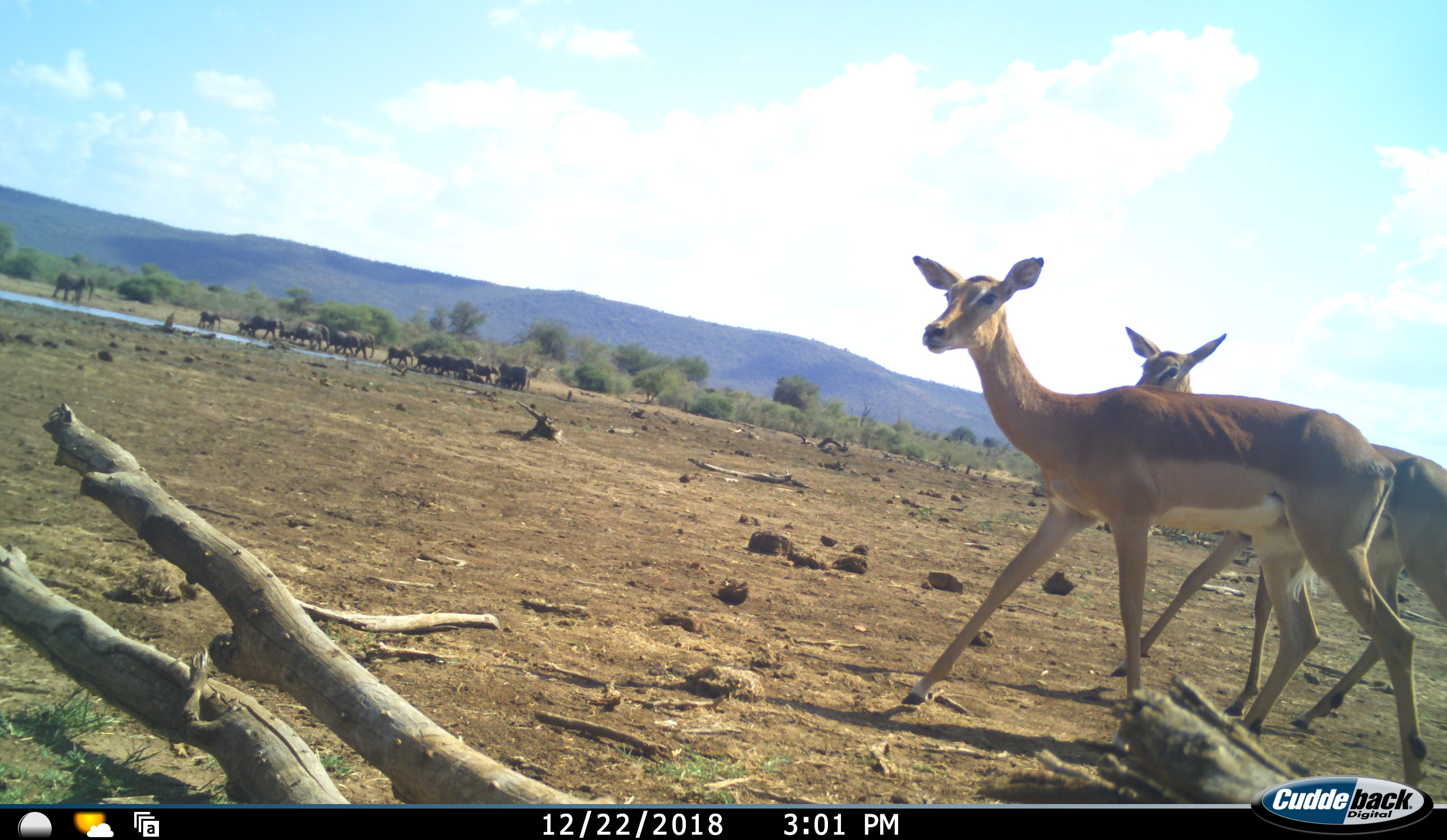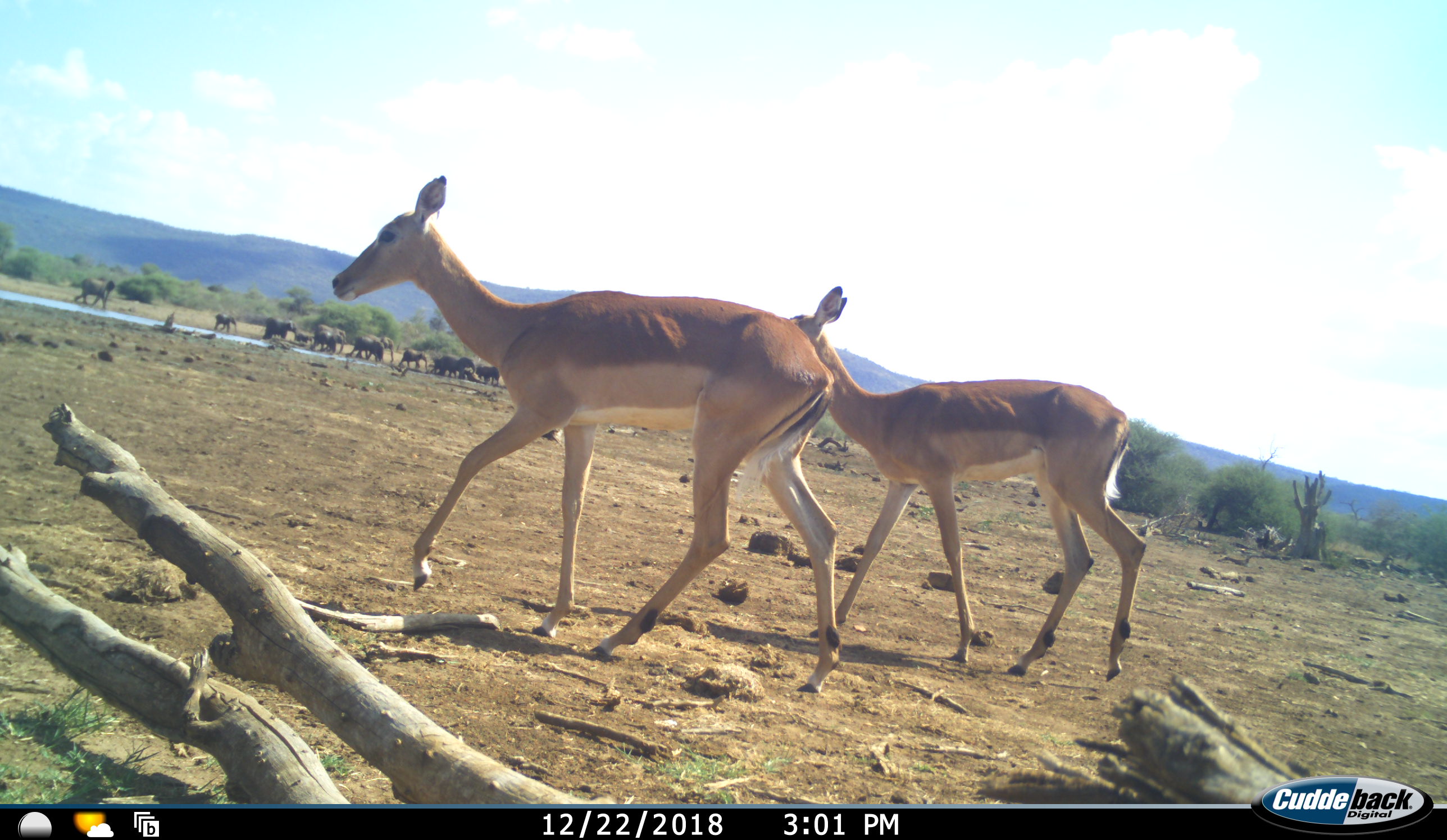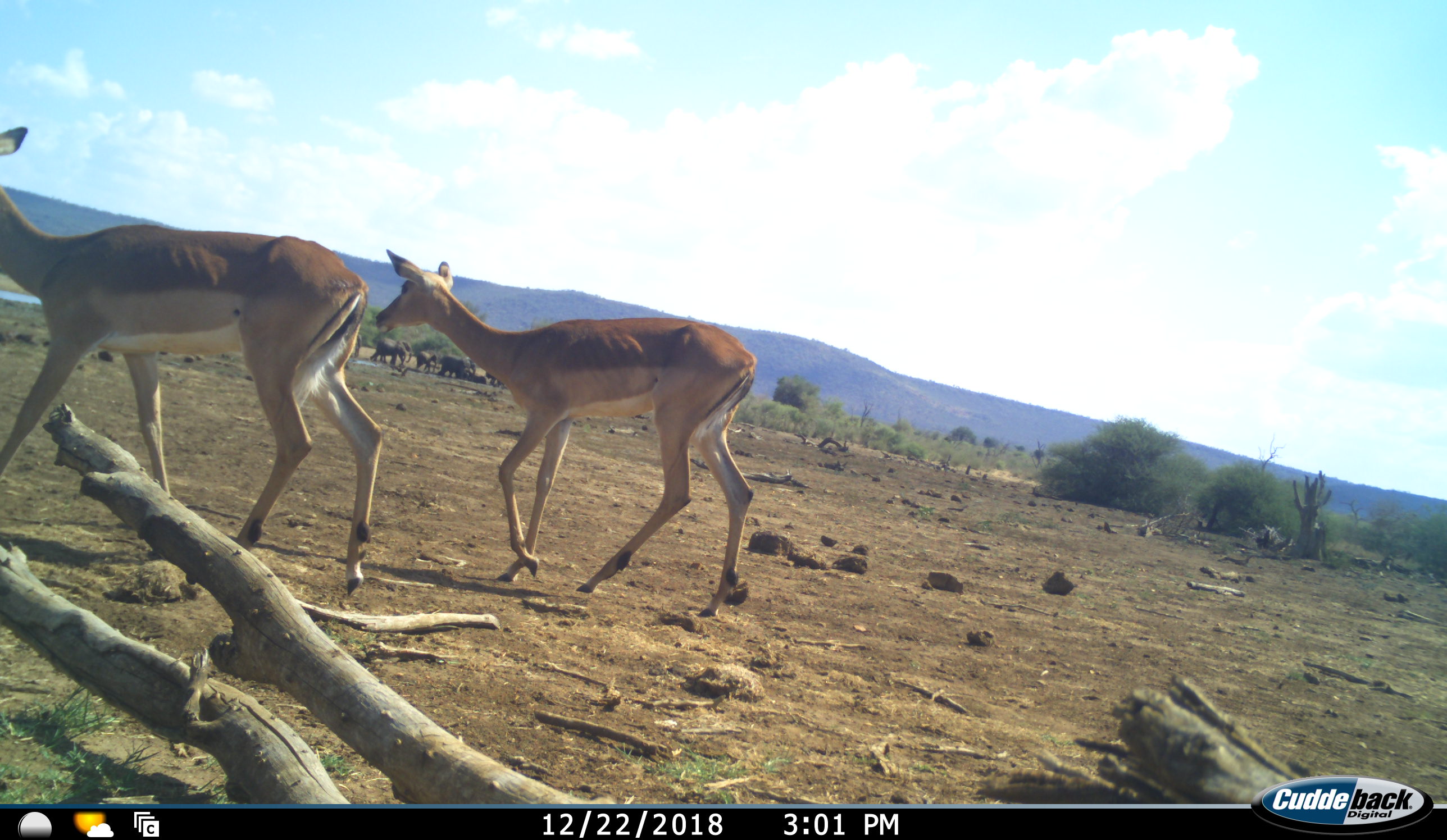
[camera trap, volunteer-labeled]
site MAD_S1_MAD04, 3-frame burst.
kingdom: Animalia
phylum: Chordata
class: Mammalia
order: Proboscidea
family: Elephantidae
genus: Loxodonta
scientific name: Loxodonta africana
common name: african bush elephant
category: elephant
Elephant (african bush elephant) (Loxodonta africana), count 11-50. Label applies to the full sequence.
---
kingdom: Animalia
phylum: Chordata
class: Mammalia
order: Artiodactyla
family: Bovidae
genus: Aepyceros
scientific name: Aepyceros melampus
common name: impala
Impala (Aepyceros melampus), count 2. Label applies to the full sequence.